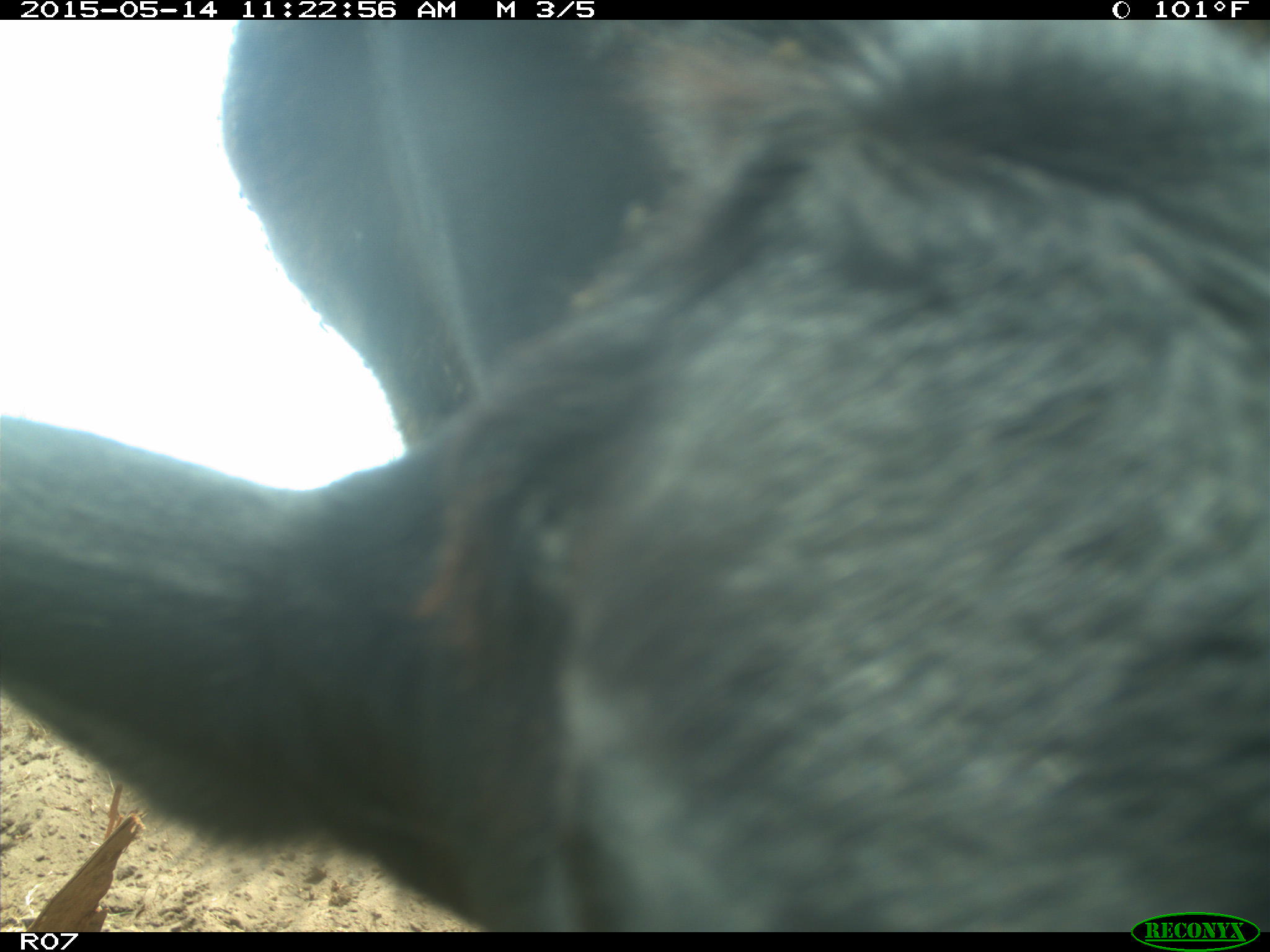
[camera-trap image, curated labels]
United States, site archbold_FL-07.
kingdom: Animalia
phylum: Chordata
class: Mammalia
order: Artiodactyla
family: Bovidae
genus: Bos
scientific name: Bos taurus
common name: domestic cow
Bos taurus (domestic cow).